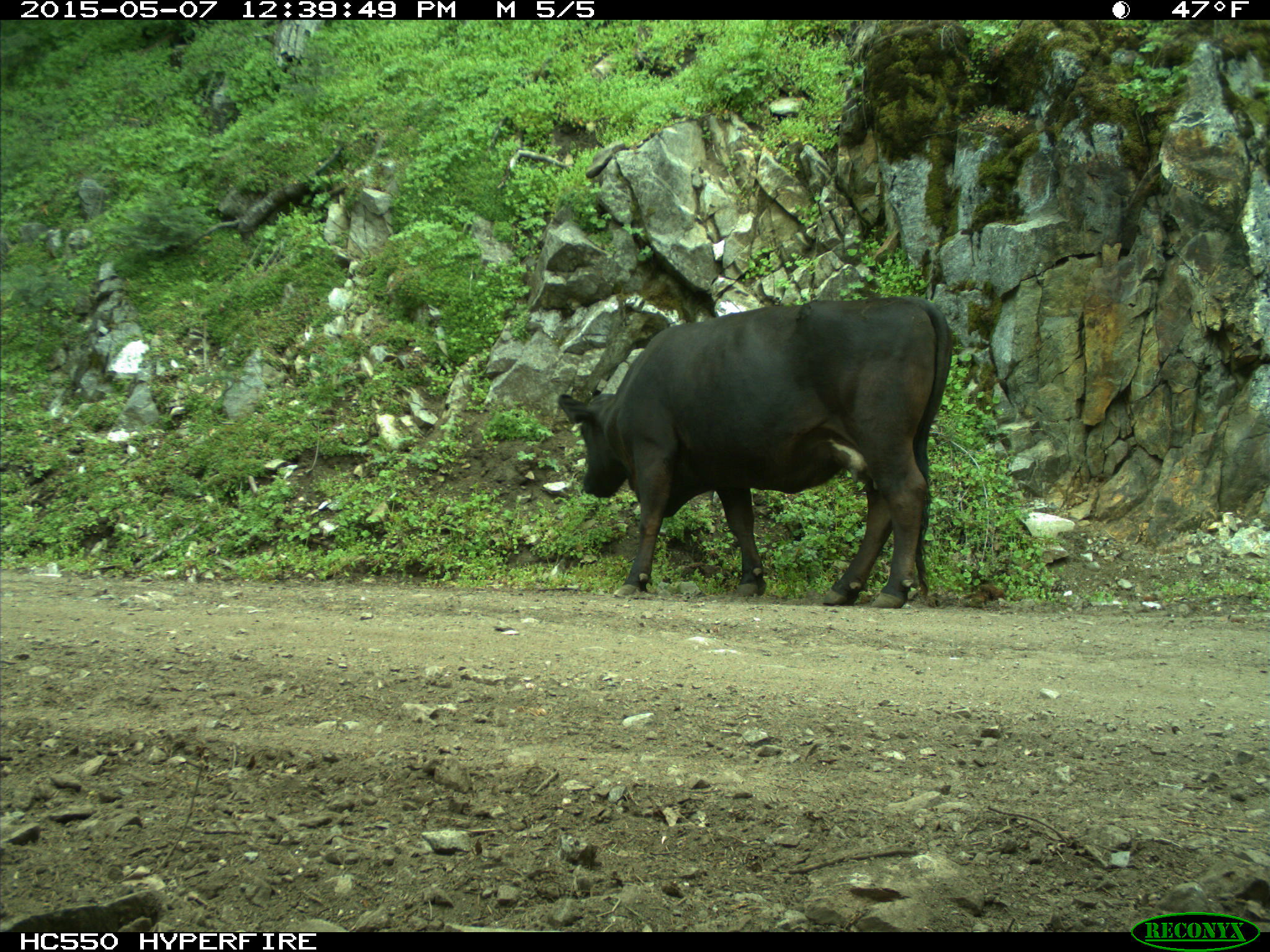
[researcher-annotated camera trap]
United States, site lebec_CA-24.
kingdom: Animalia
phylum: Chordata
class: Mammalia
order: Artiodactyla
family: Bovidae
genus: Bos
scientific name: Bos taurus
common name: domestic cow